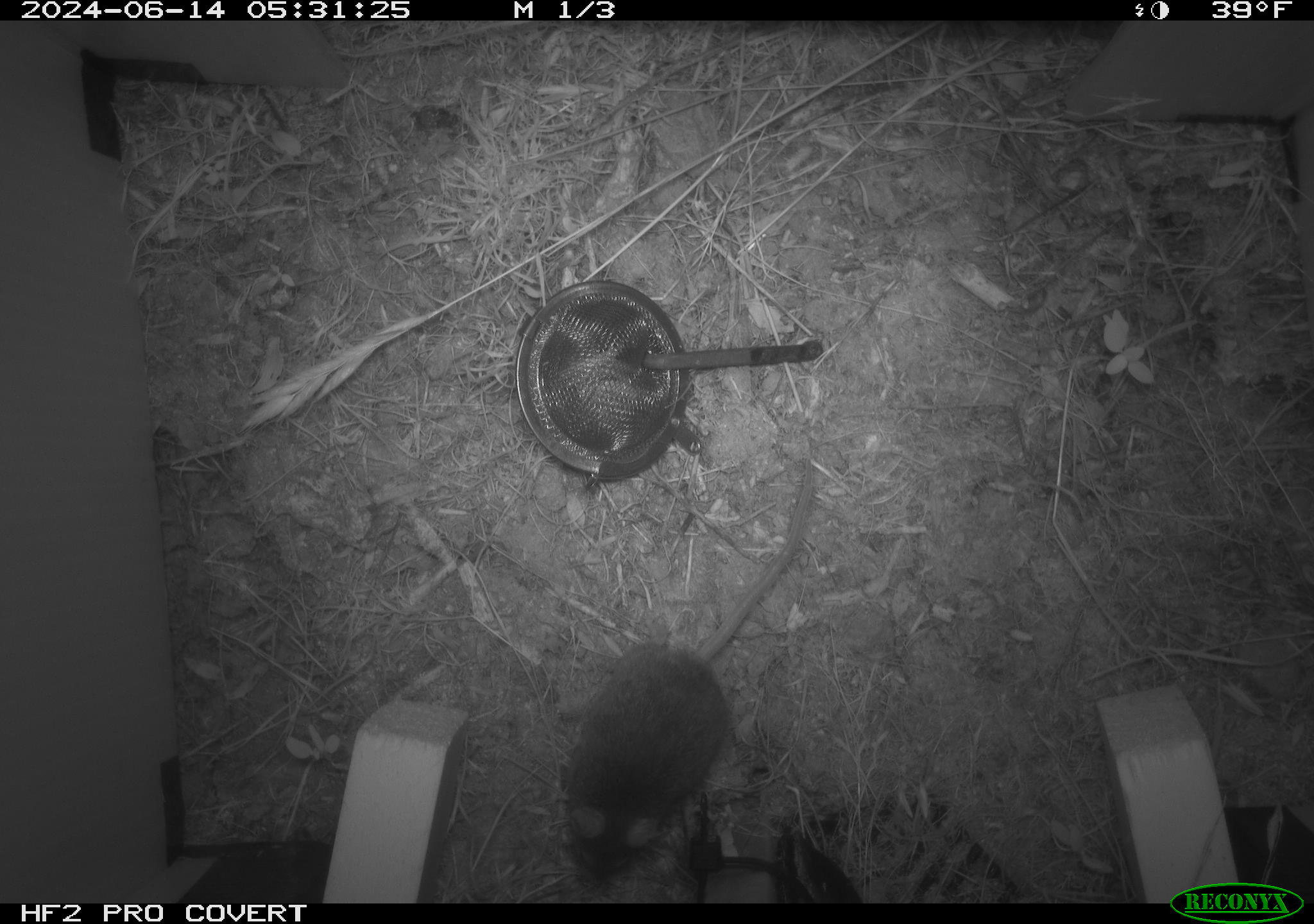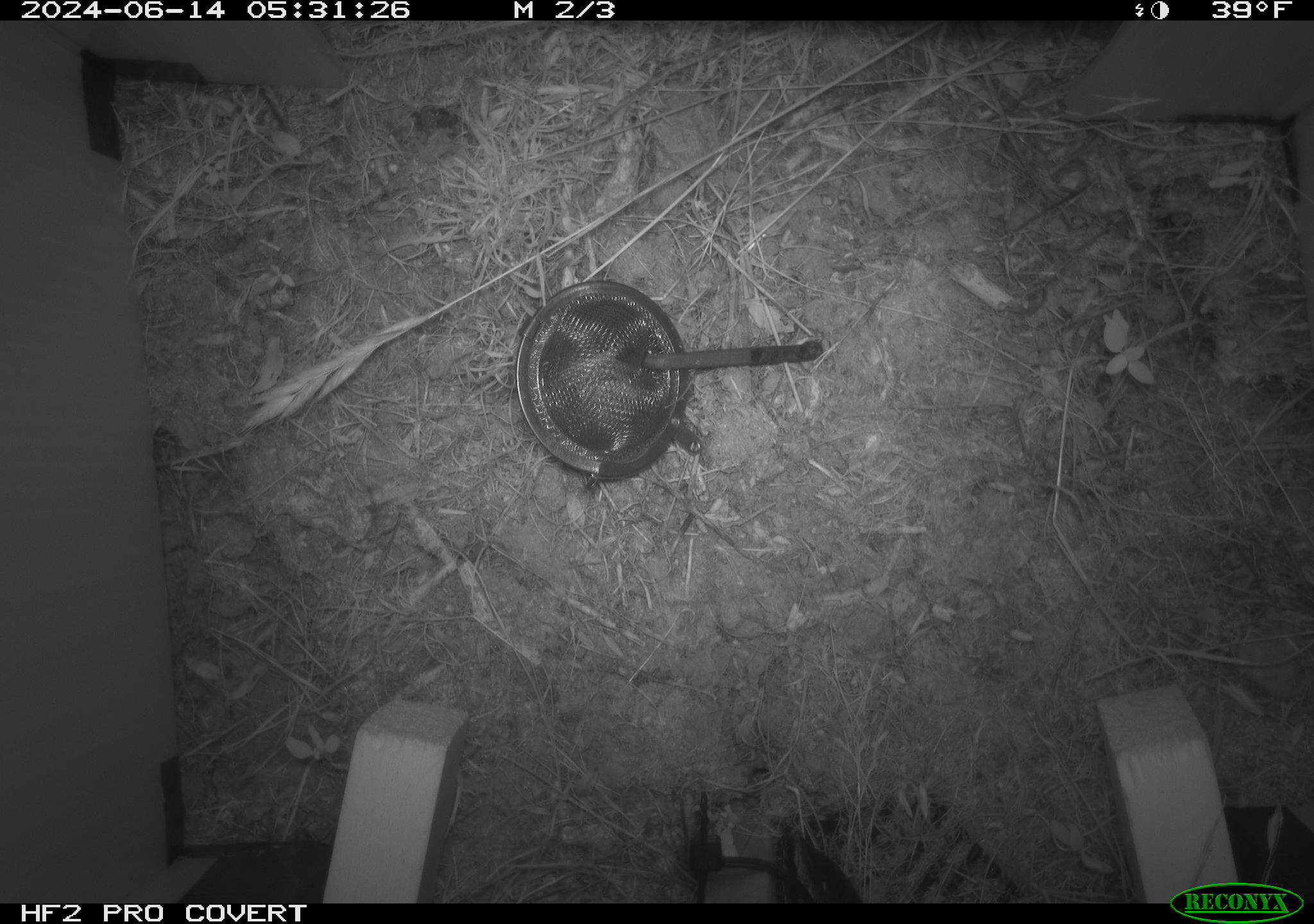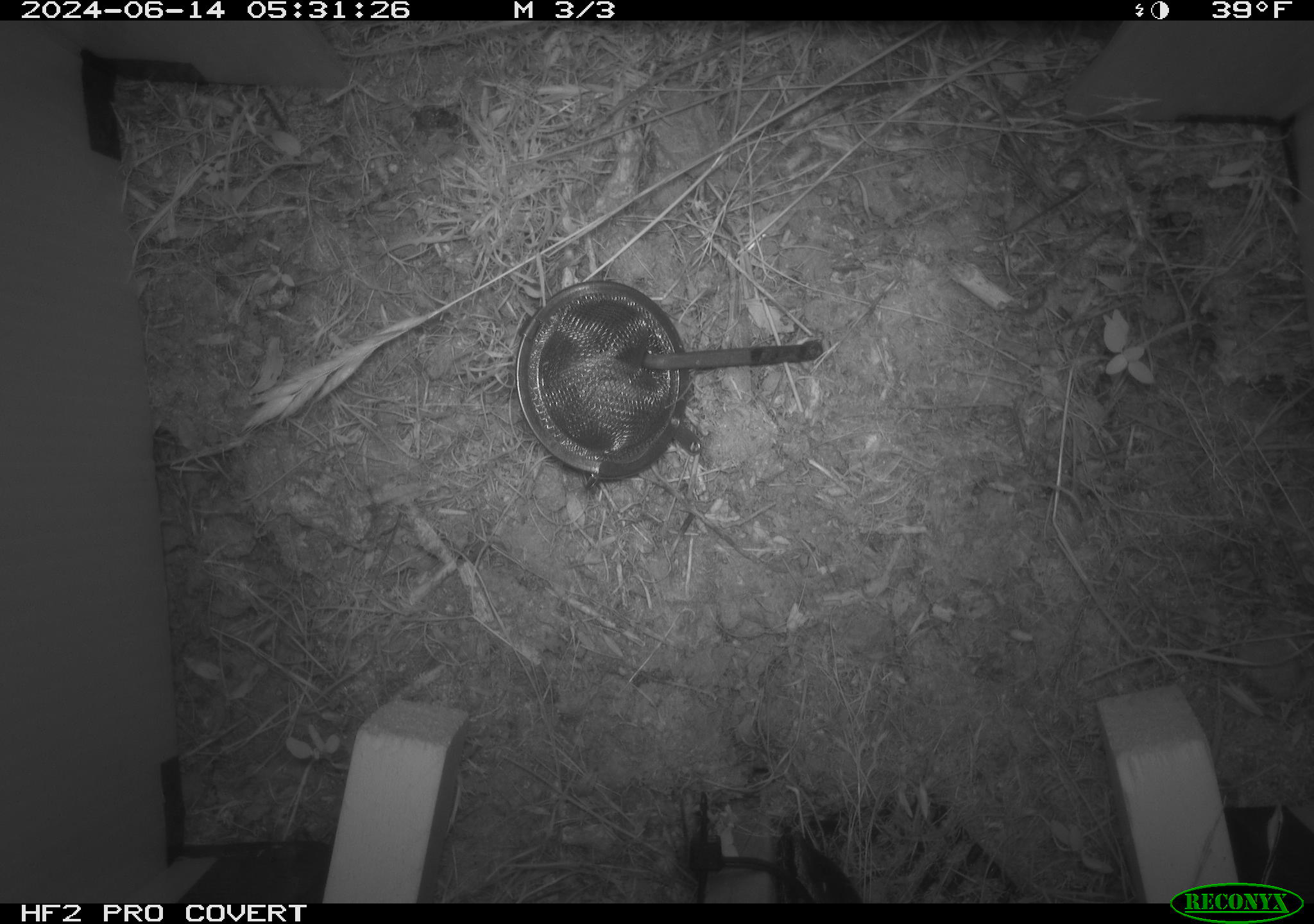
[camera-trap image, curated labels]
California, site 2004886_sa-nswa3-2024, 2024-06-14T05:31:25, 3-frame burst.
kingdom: Animalia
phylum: Chordata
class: Mammalia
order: Rodentia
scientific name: Rodentia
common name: rodent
Rodent (Rodentia).